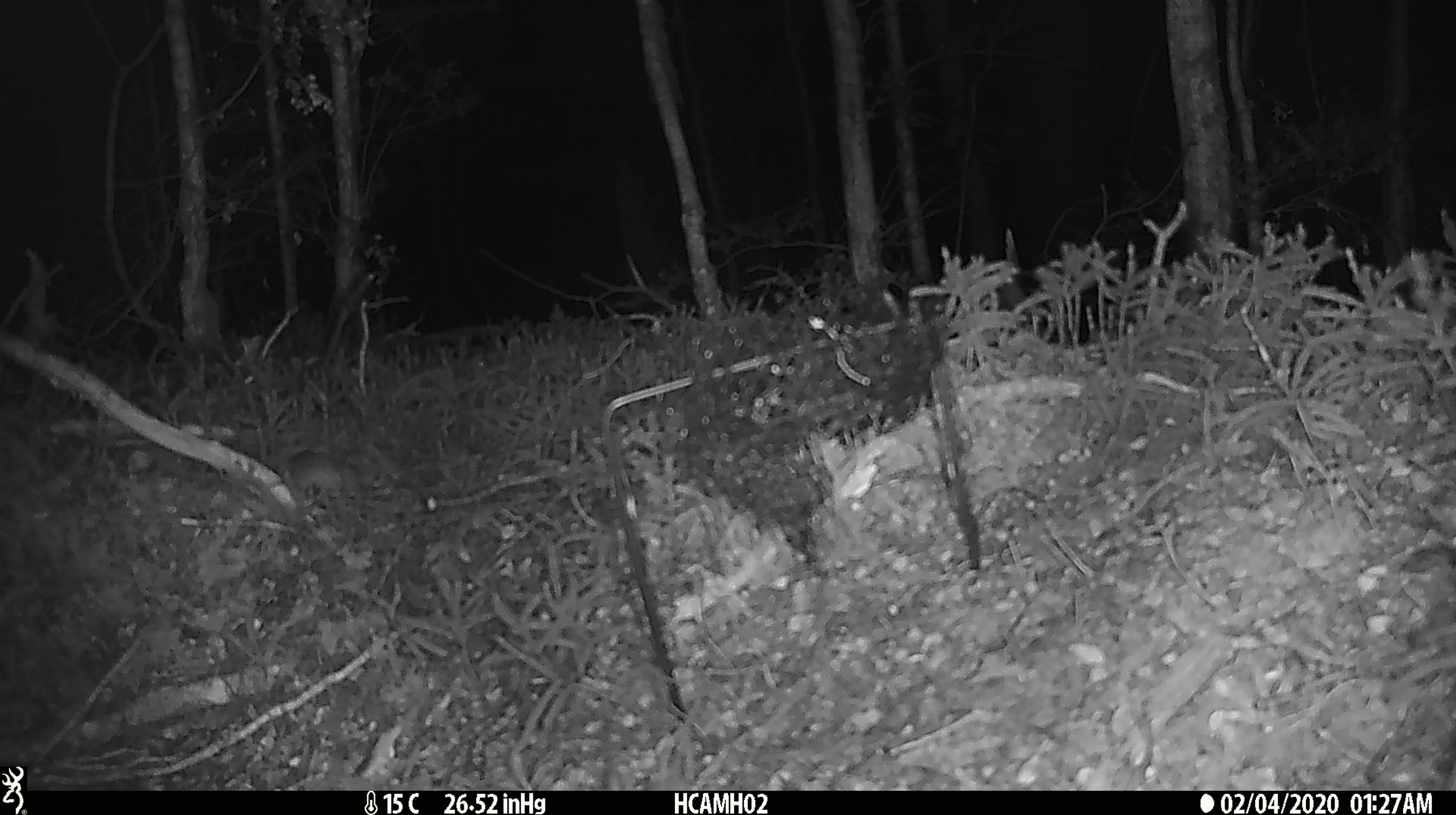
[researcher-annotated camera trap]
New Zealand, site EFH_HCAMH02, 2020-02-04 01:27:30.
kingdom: Animalia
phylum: Chordata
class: Mammalia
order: Rodentia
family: Muridae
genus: Mus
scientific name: Mus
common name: mouse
Mouse (Mus).